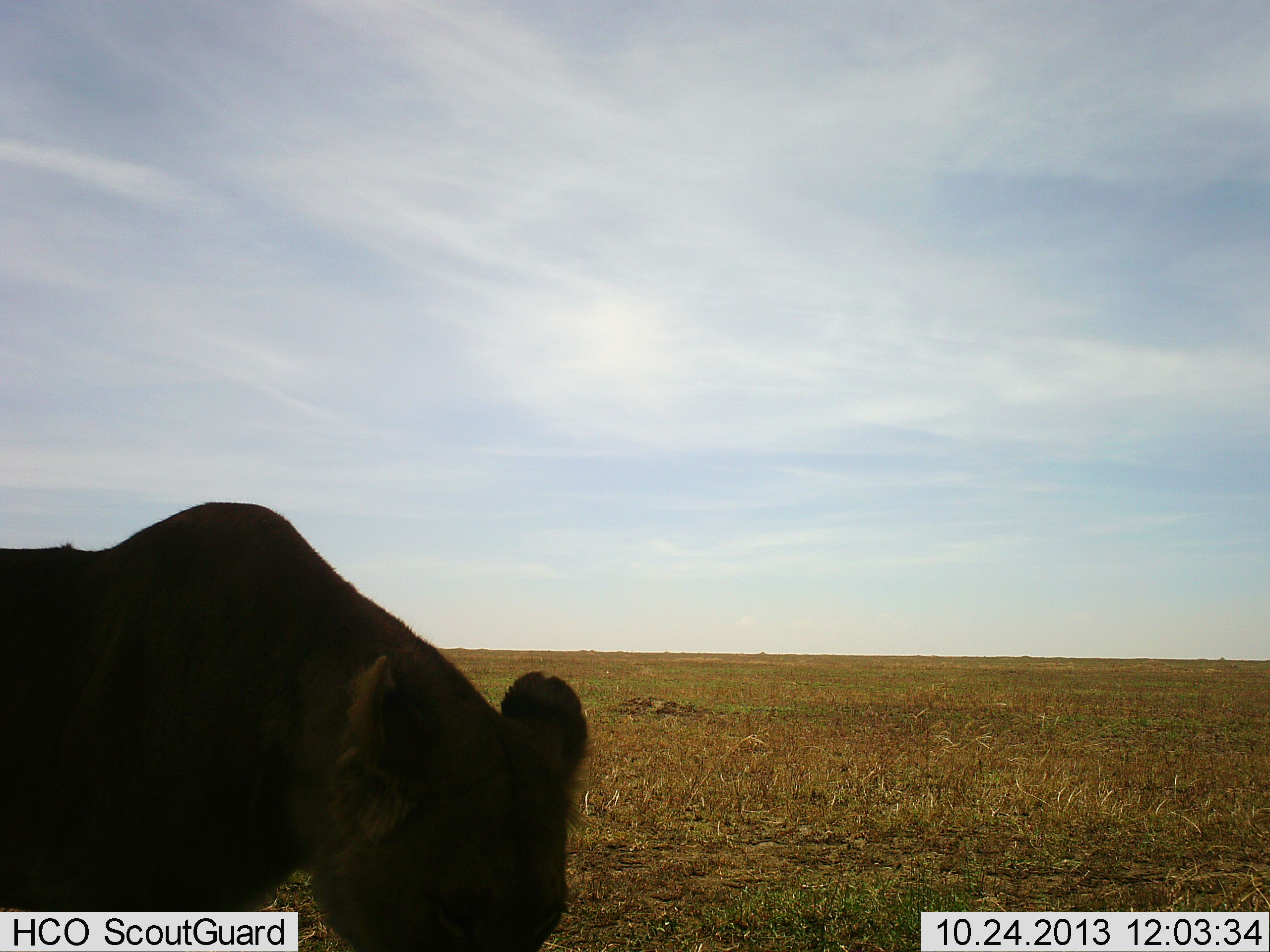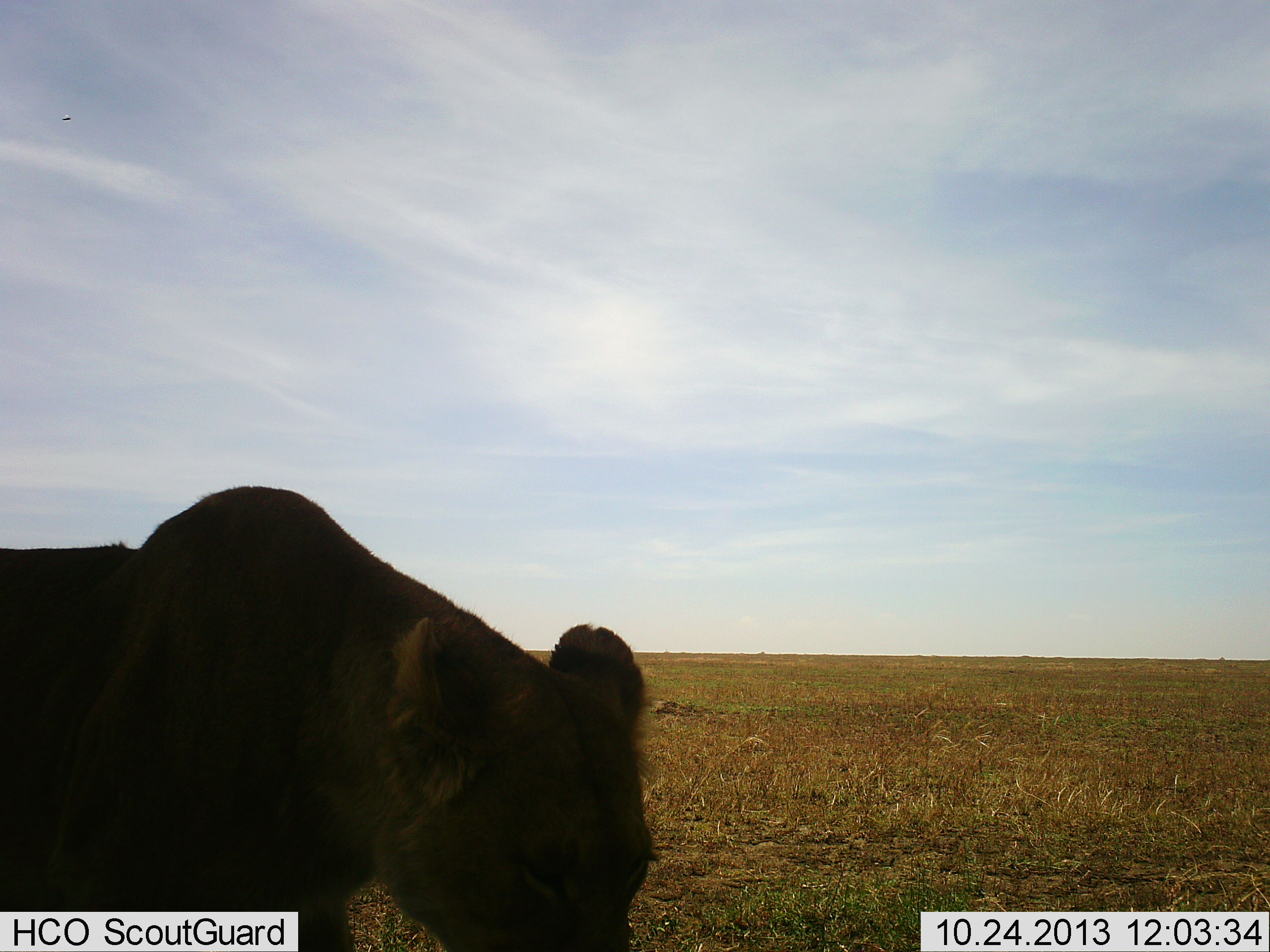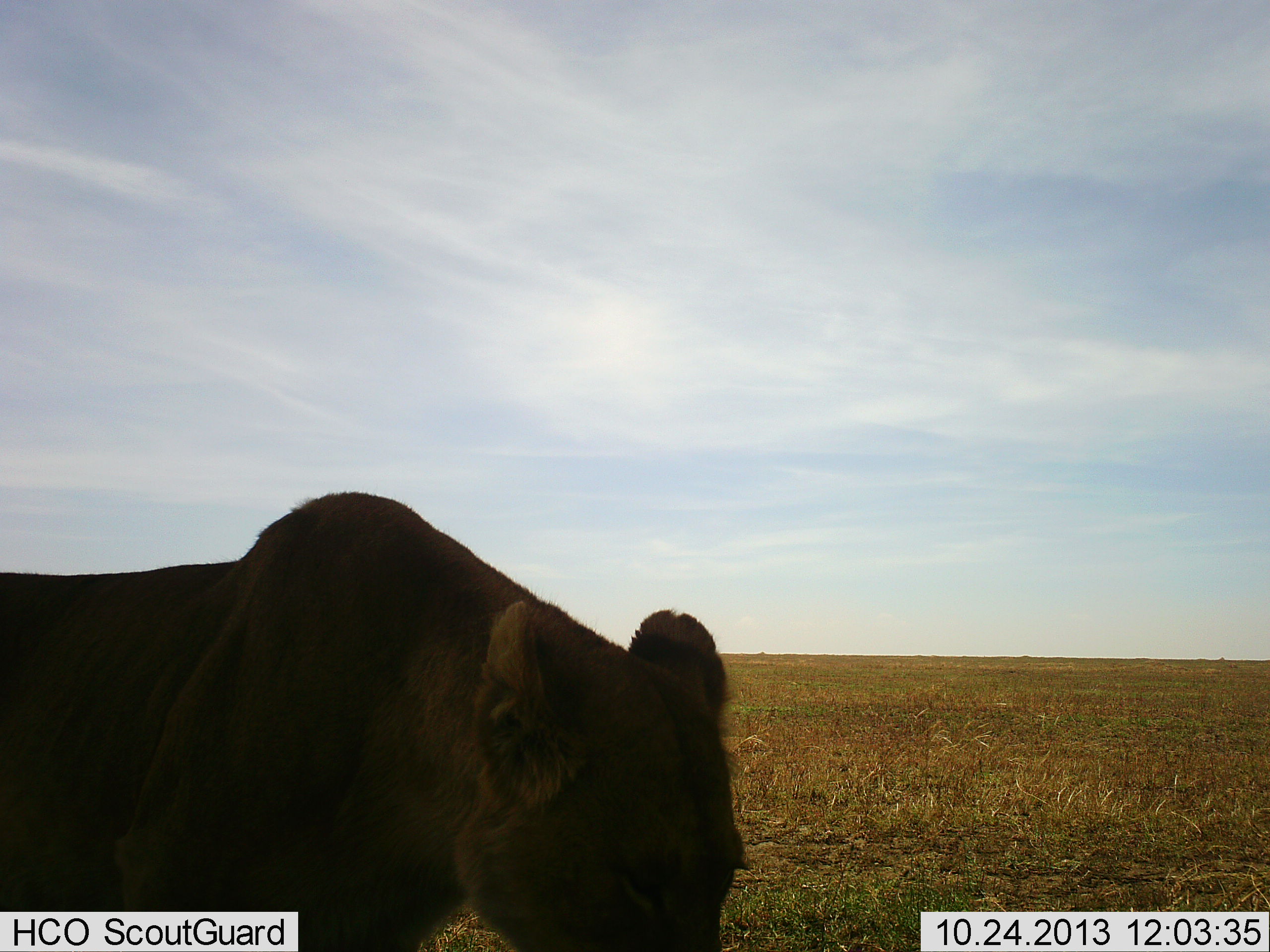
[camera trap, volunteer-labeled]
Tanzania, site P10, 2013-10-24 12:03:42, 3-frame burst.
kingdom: Animalia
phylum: Chordata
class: Mammalia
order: Carnivora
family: Felidae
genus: Panthera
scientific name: Panthera leo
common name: lion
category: lionfemale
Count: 1.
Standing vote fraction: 30%.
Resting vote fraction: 0%.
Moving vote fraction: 70%.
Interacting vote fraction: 0%.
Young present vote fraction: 0%.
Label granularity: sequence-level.